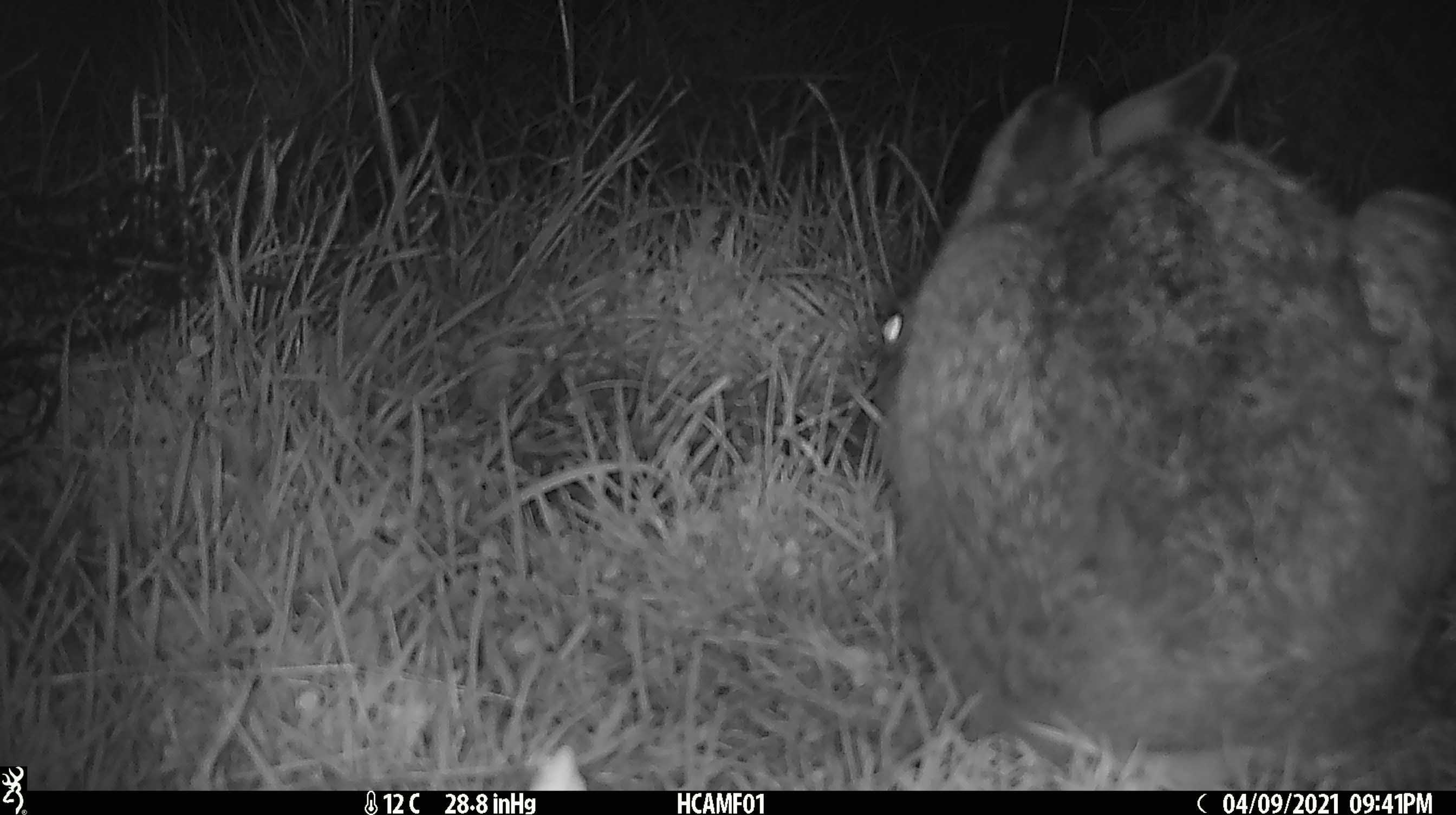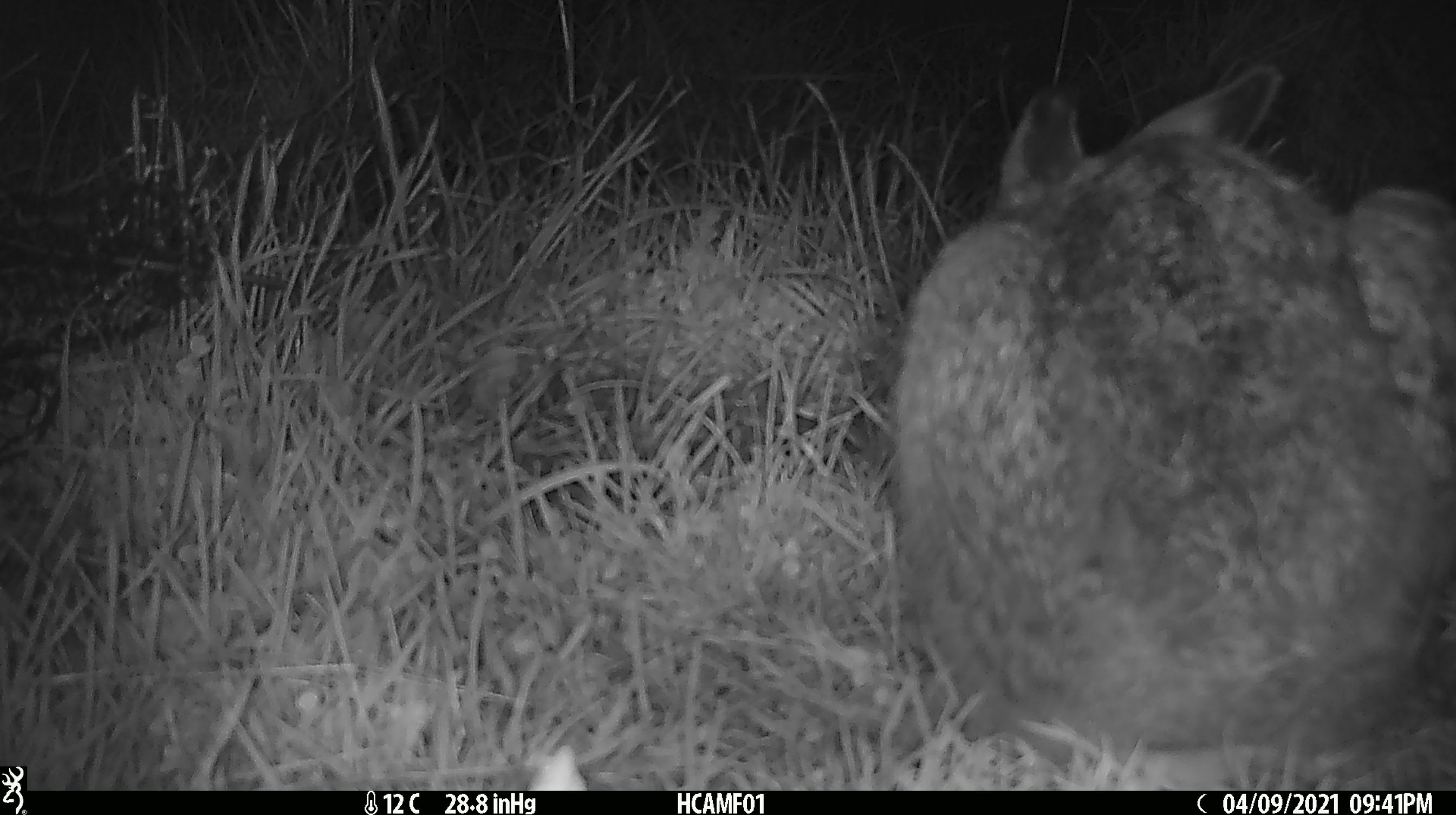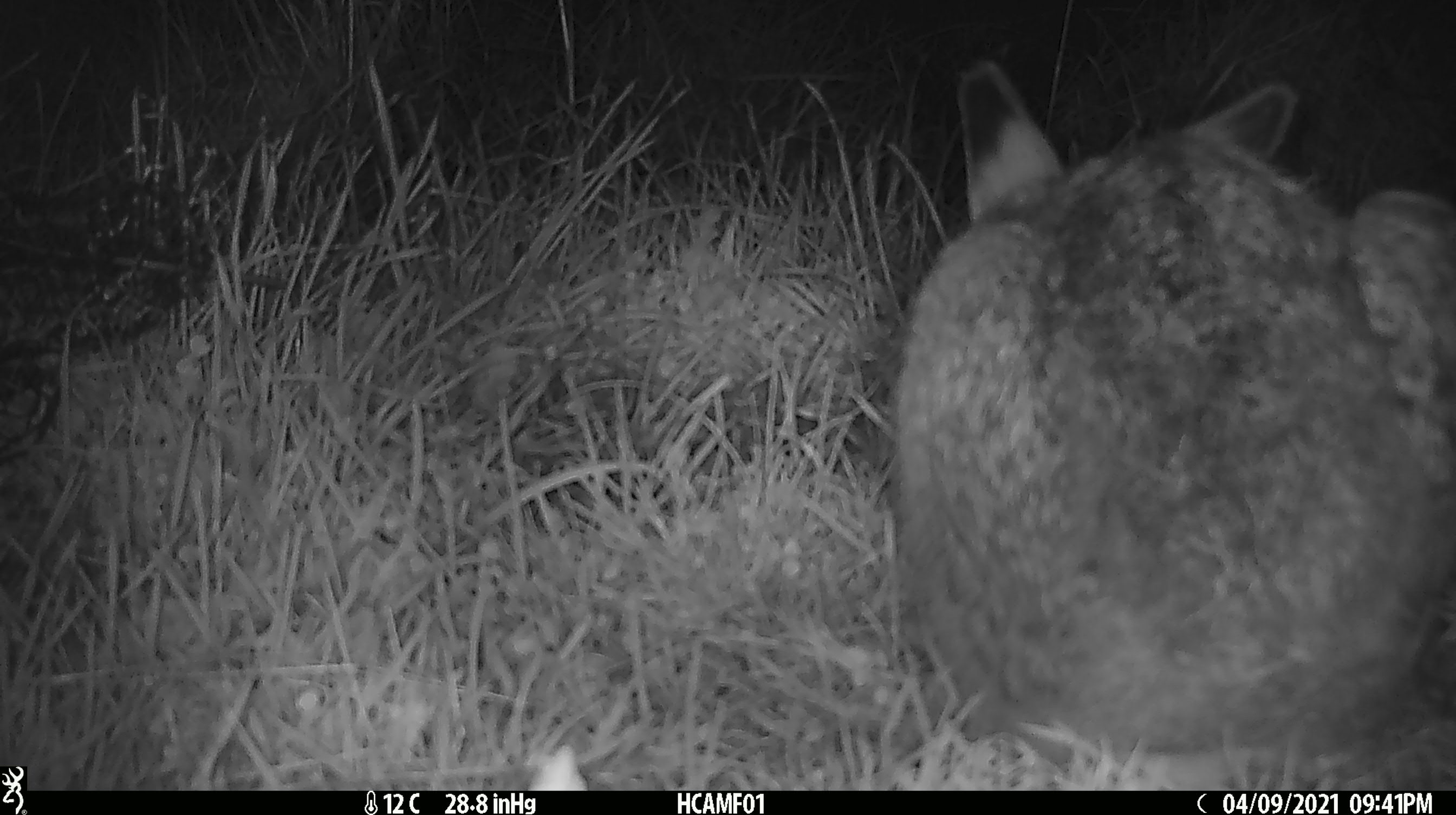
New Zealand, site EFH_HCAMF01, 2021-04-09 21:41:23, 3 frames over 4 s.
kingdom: Animalia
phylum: Chordata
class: Mammalia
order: Lagomorpha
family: Leporidae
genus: Lepus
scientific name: Lepus europaeus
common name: brown hare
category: hare